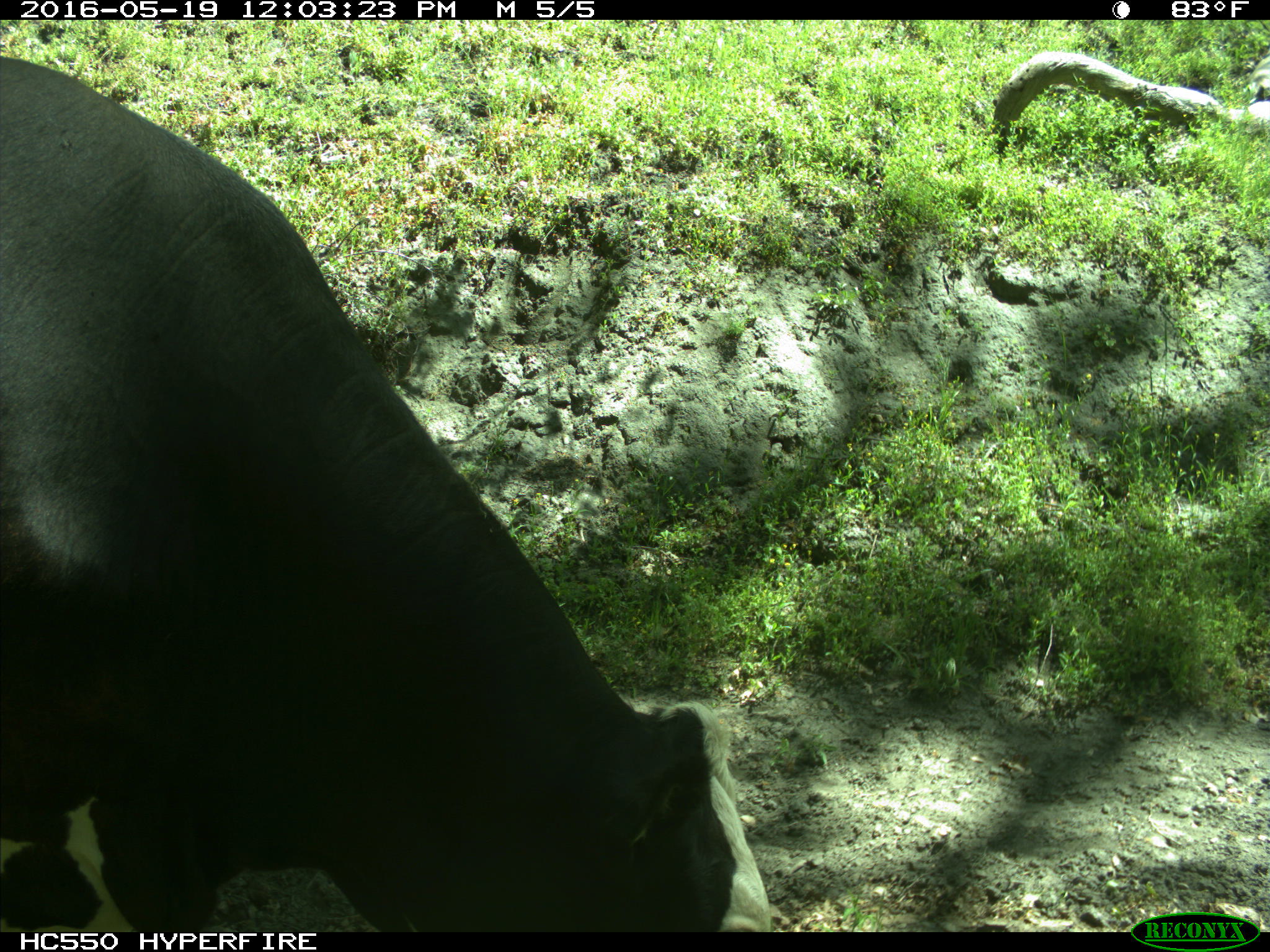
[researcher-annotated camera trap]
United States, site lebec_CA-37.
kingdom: Animalia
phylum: Chordata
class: Mammalia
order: Artiodactyla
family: Bovidae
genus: Bos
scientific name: Bos taurus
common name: domestic cow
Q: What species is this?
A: Bos taurus (domestic cow).